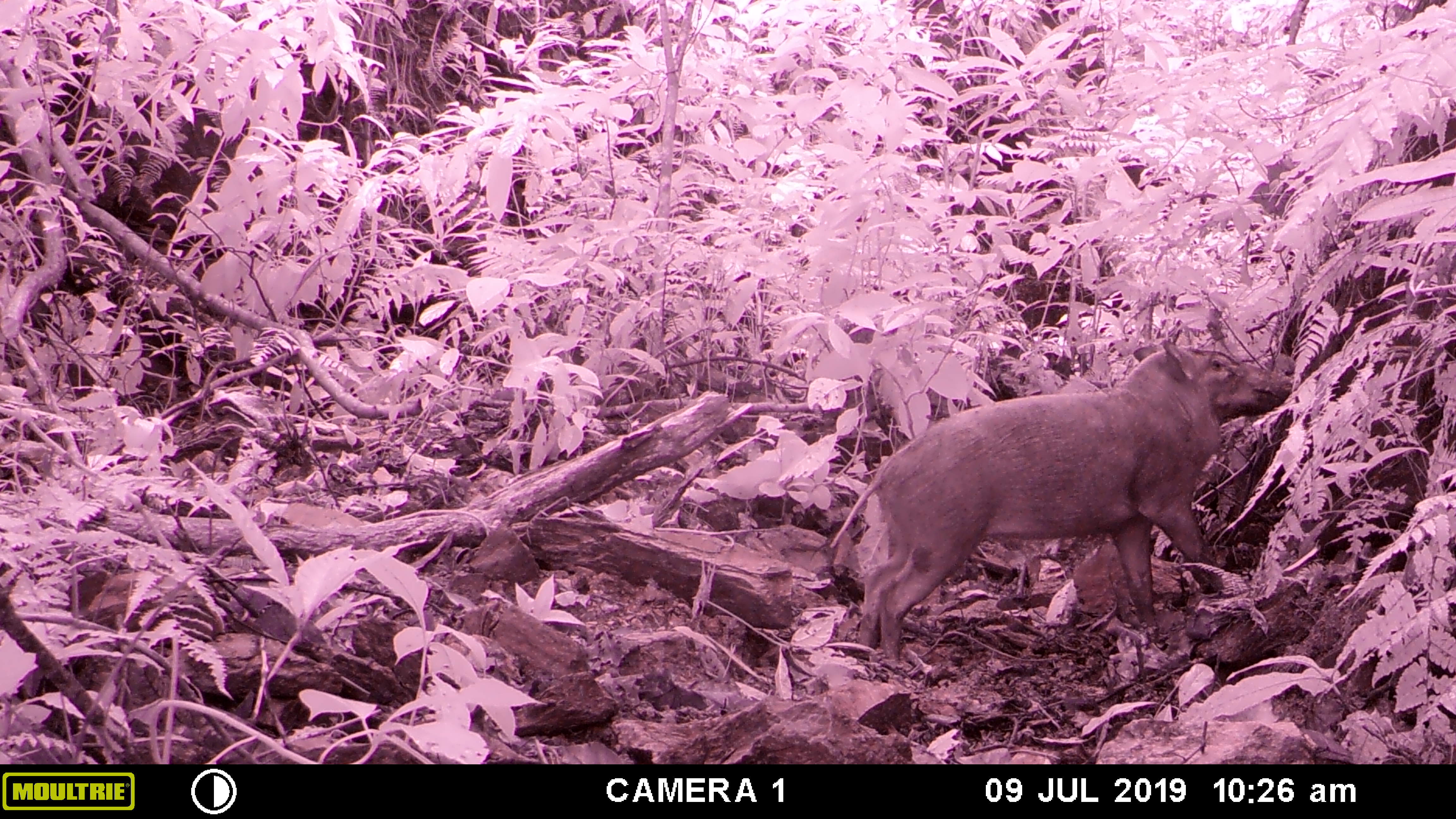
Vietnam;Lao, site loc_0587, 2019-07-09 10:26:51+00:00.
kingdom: Animalia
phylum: Chordata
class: Mammalia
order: Artiodactyla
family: Suidae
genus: Sus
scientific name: Sus scrofa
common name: eurasian wild pig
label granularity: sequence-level